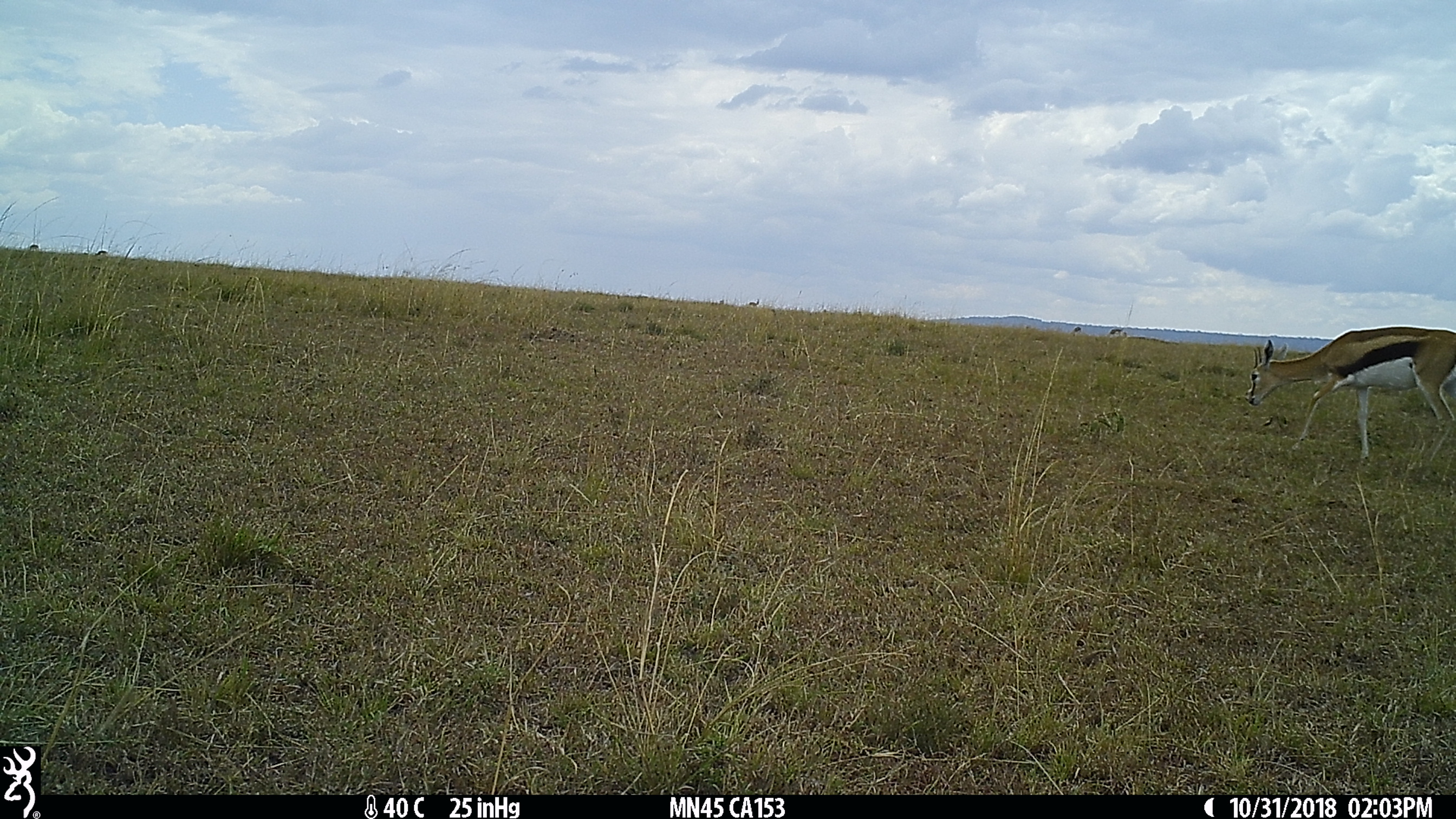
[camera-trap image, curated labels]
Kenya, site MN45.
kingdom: Animalia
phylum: Chordata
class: Mammalia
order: Artiodactyla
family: Bovidae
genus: Eudorcas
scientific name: Eudorcas thomsonii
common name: thomon's gazelle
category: gazelle thomsons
Gazelle thomsons (thomon's gazelle) (Eudorcas thomsonii).